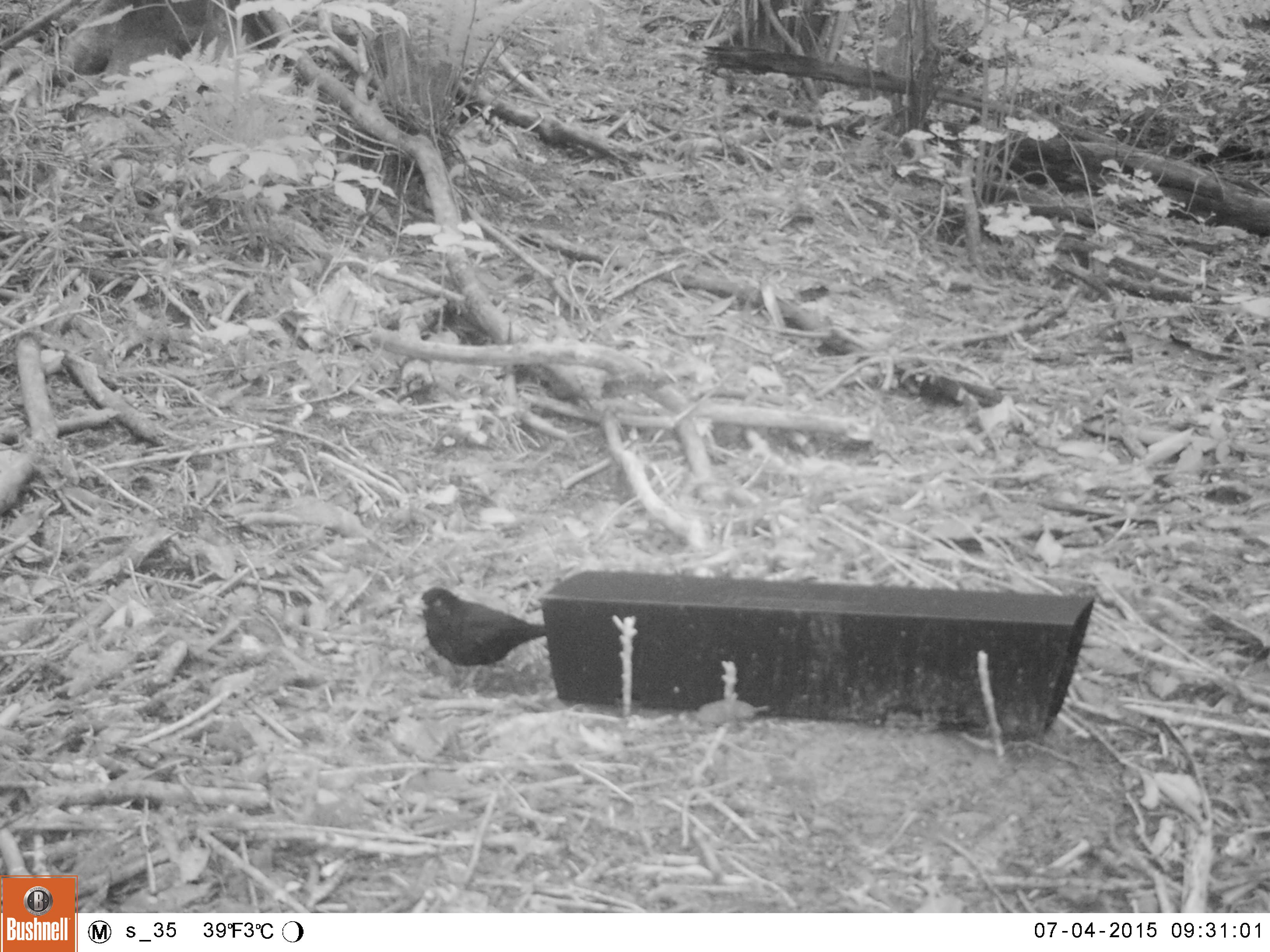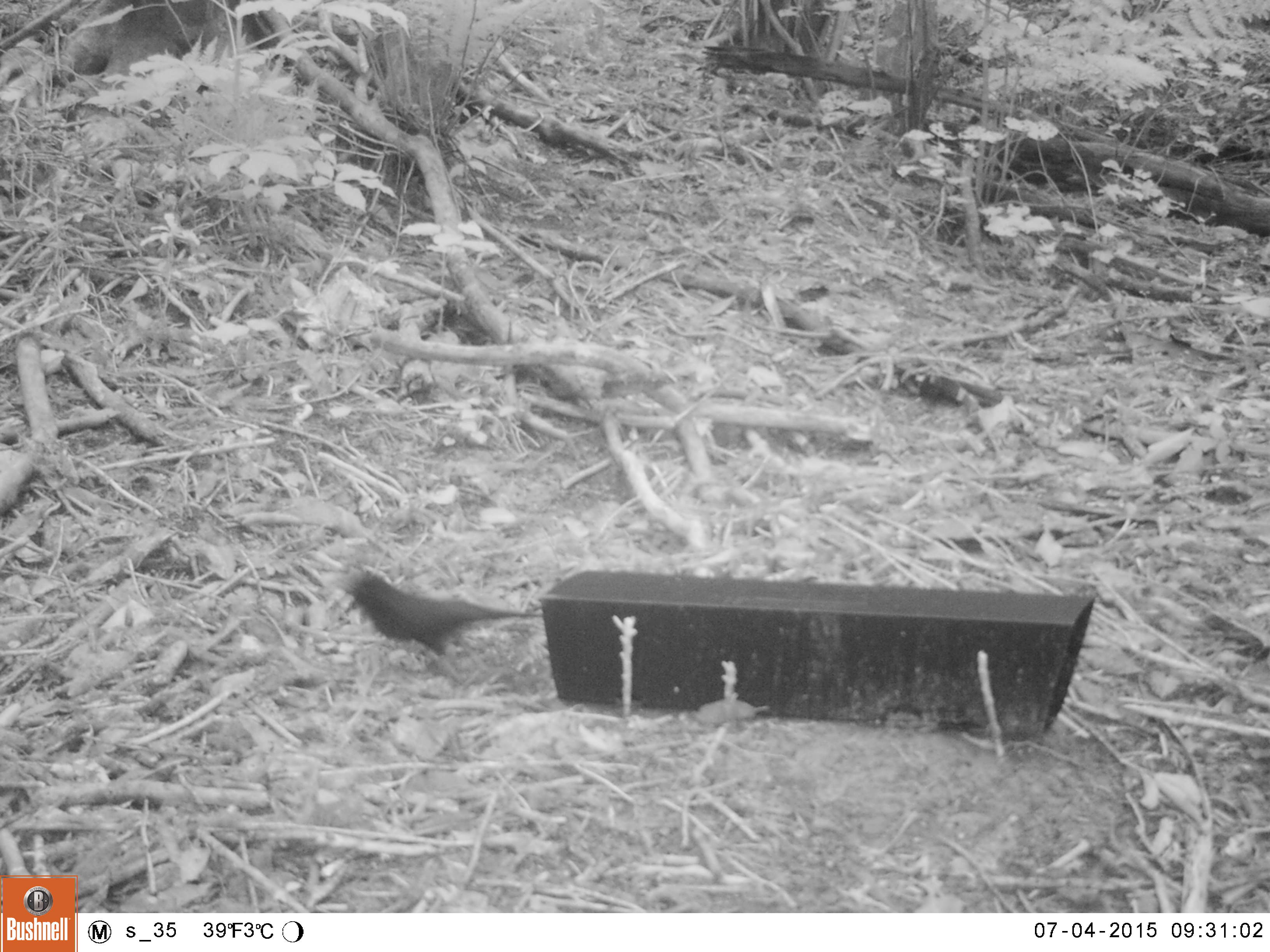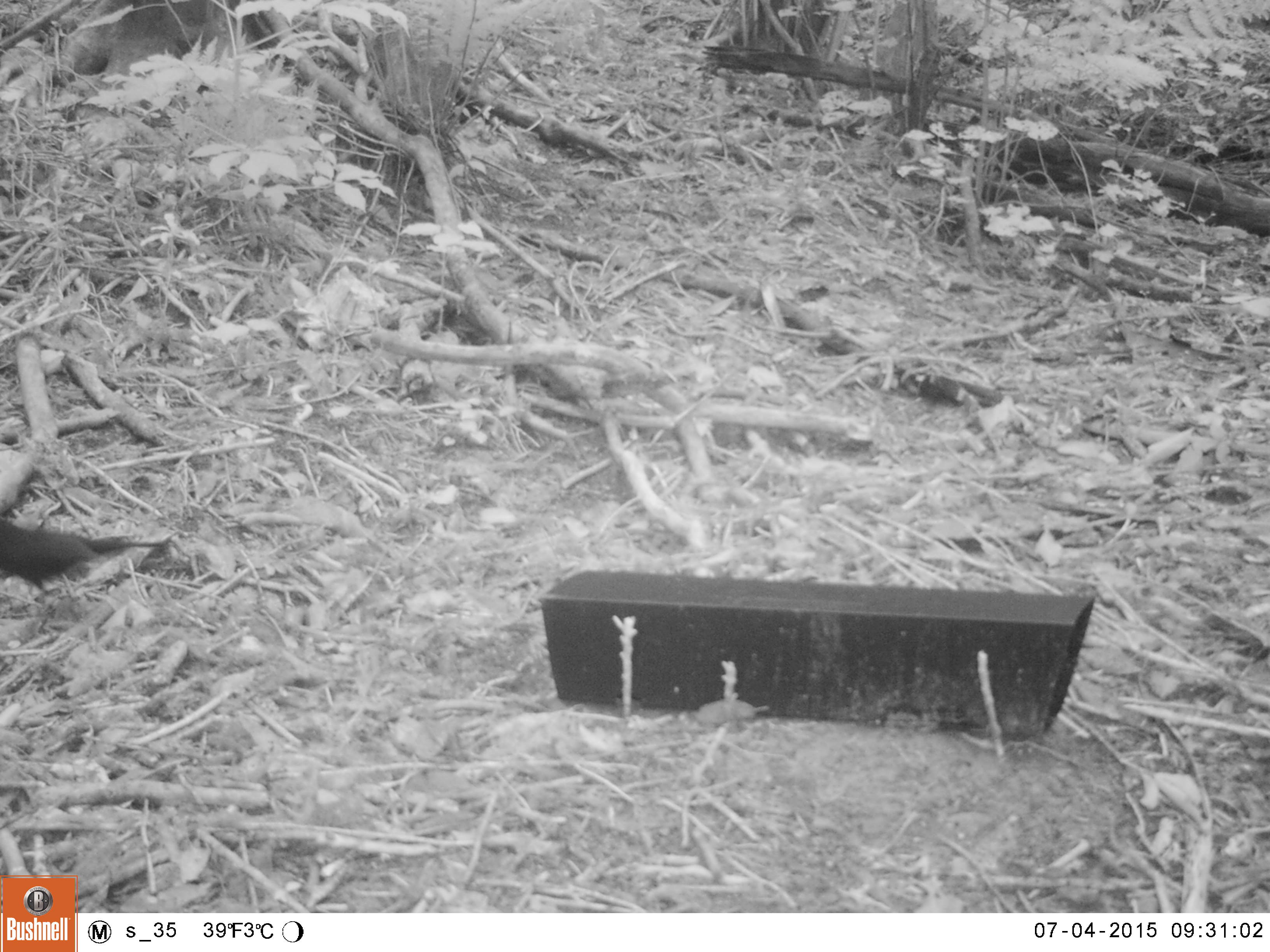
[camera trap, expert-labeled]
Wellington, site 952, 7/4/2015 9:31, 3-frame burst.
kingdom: Animalia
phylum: Chordata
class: Aves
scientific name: Aves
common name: bird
Bird (Aves).